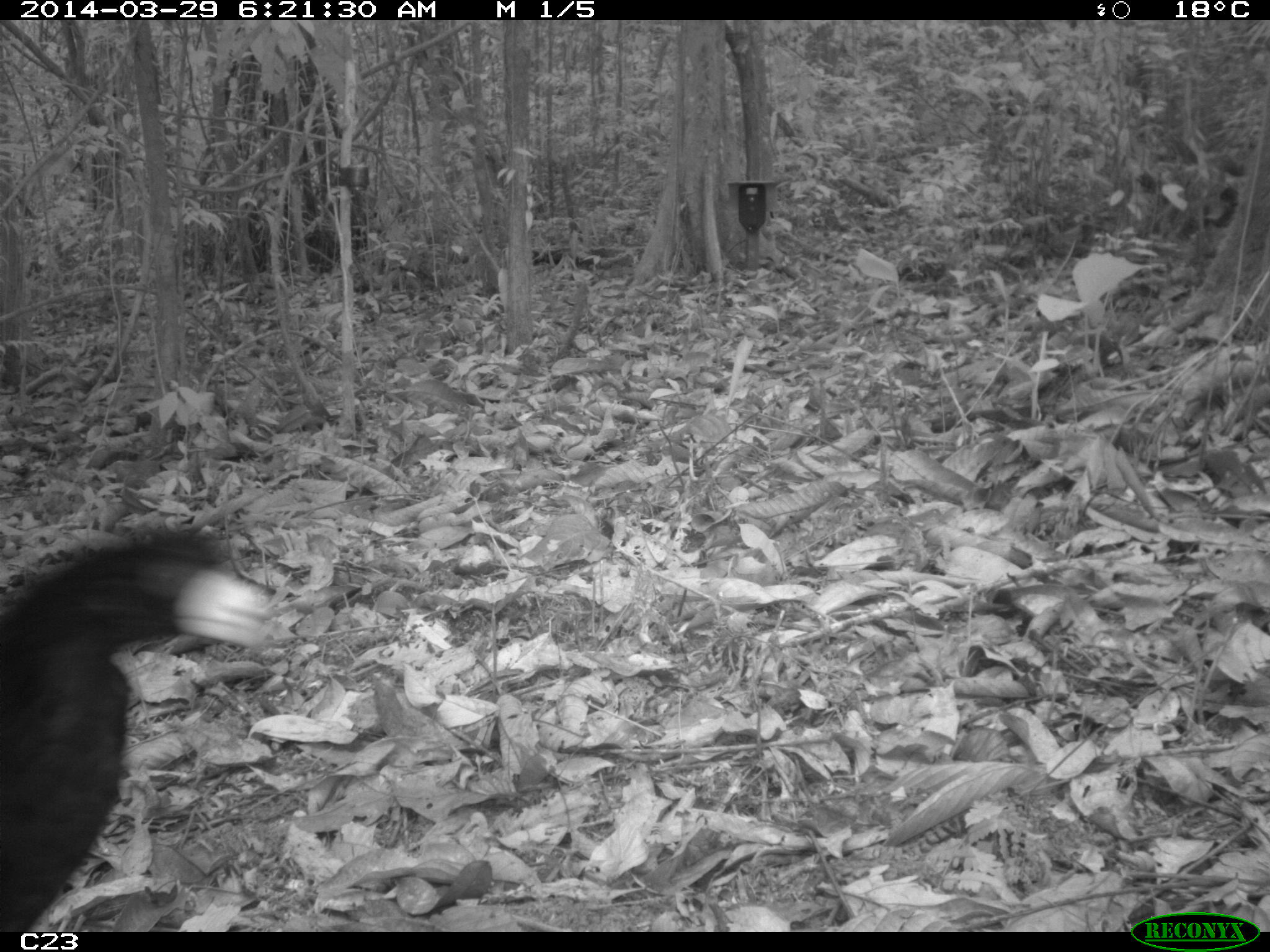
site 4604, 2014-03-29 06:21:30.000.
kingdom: Animalia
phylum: Chordata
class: Aves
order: Galliformes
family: Cracidae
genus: Crax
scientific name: Crax alector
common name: black curassow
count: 1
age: adult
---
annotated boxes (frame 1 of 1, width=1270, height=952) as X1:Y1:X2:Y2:
crax alector: 0:518:275:930